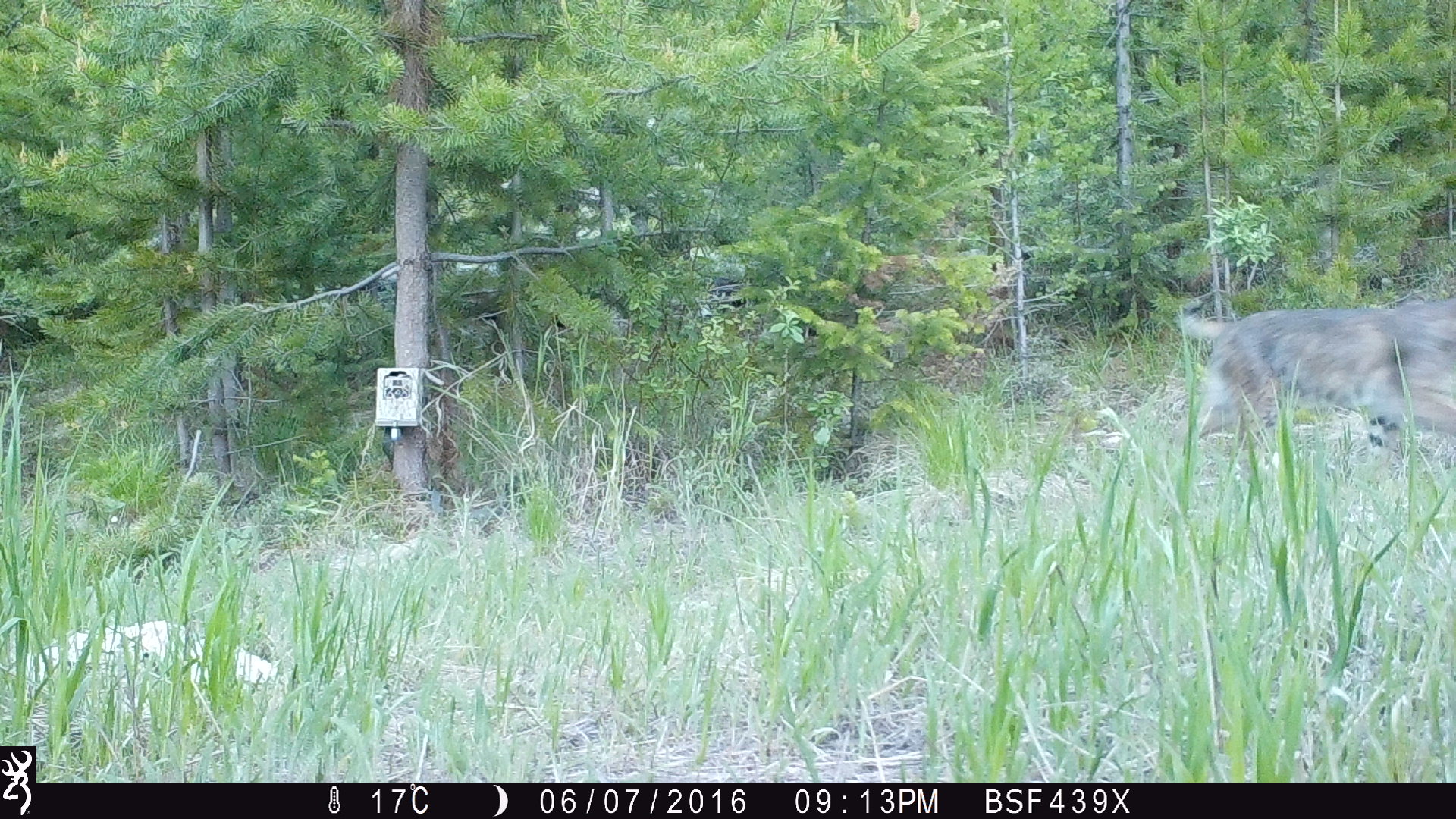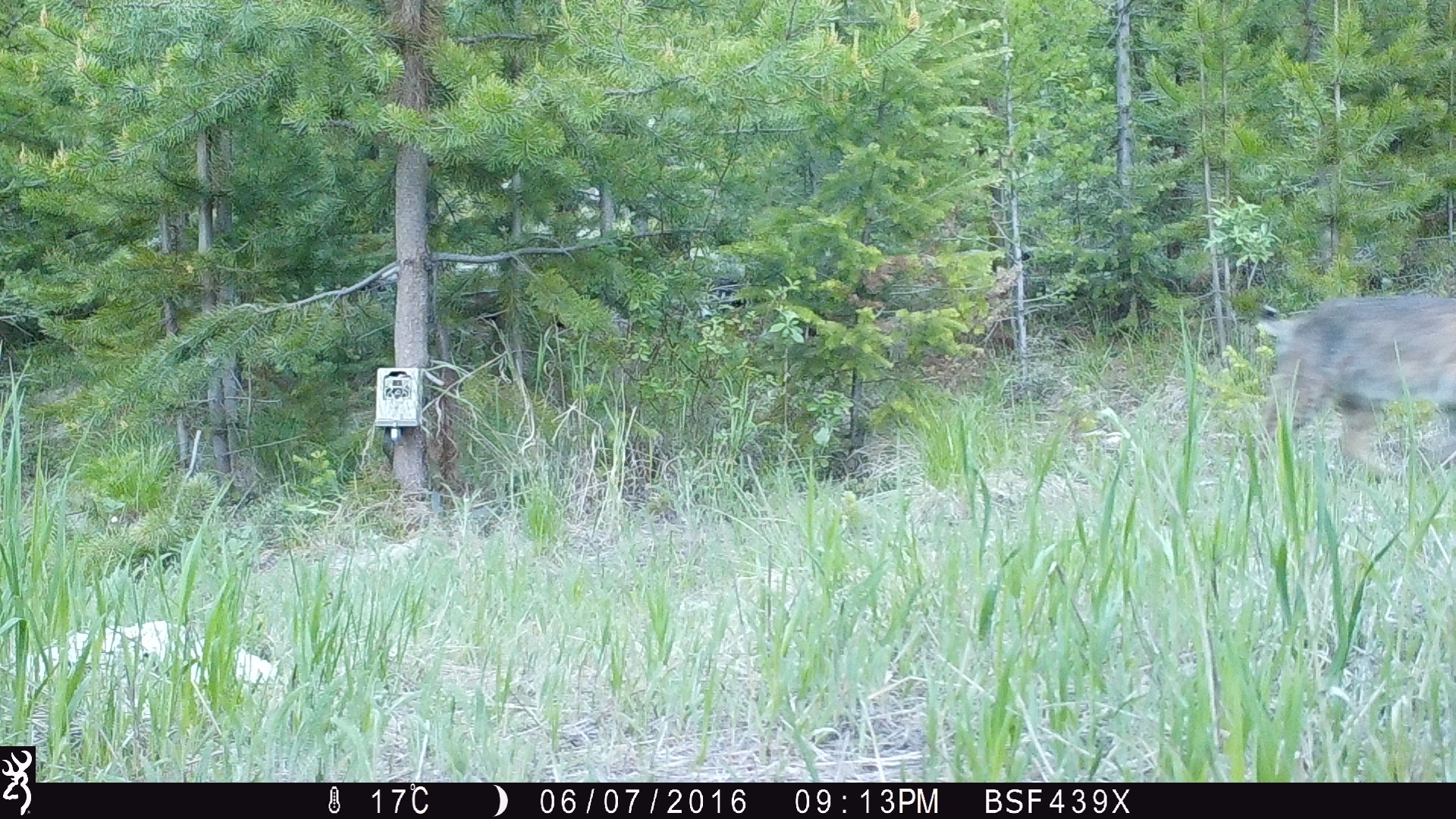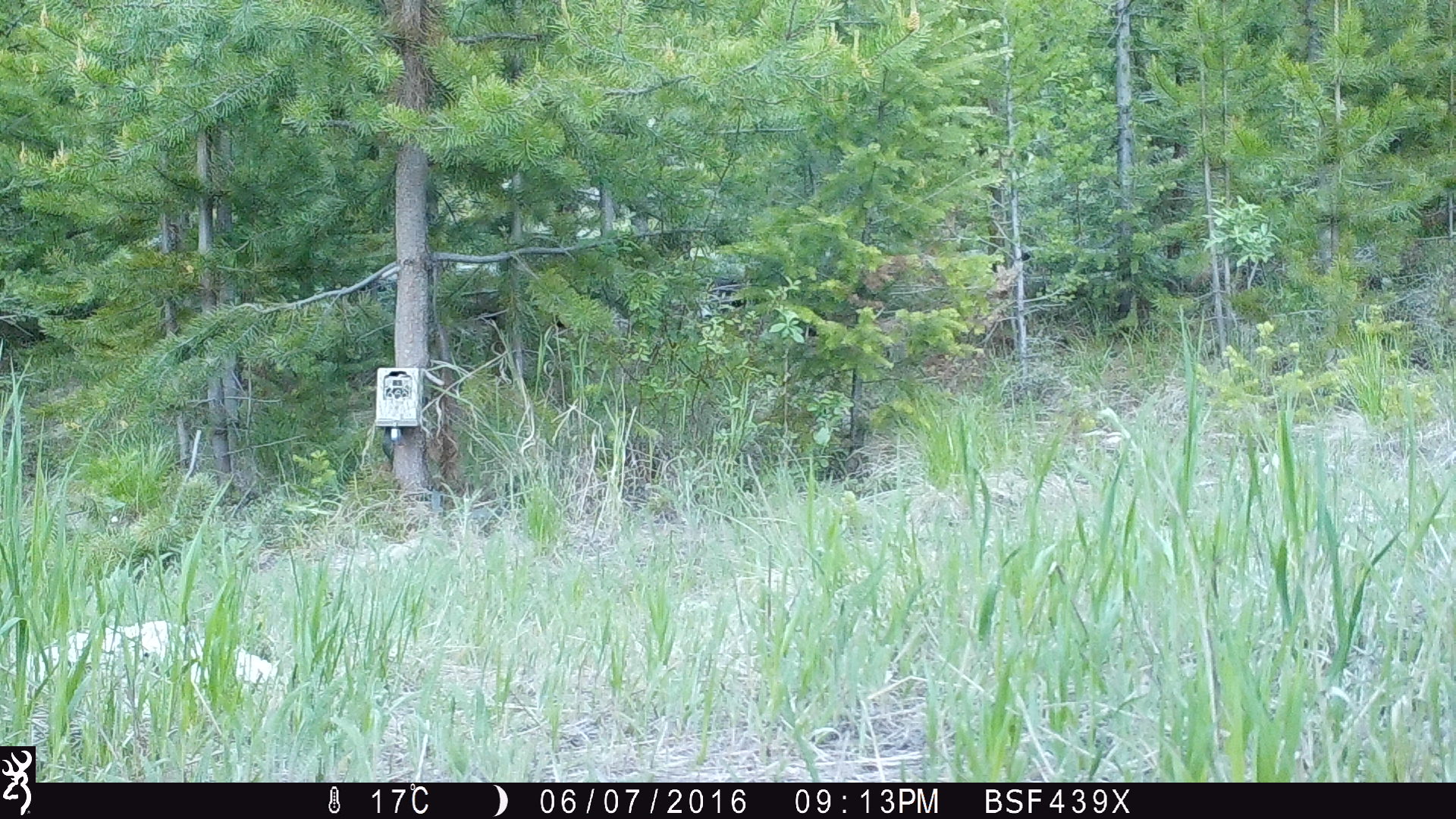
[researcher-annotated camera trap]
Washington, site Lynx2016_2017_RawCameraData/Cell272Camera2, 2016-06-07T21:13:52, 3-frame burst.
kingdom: Animalia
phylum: Chordata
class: Mammalia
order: Carnivora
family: Felidae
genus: Lynx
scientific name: Lynx rufus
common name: bobcat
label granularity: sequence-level